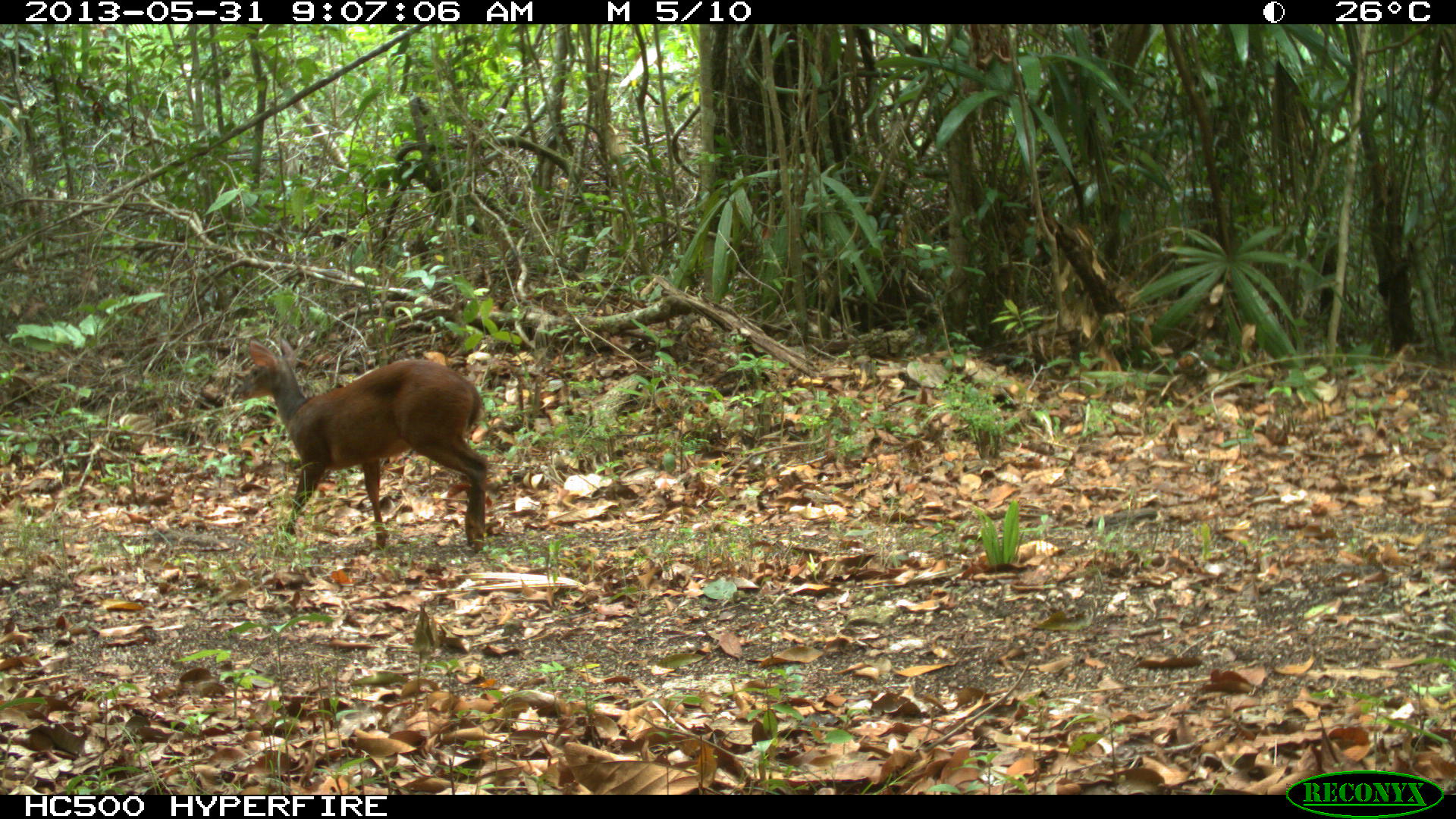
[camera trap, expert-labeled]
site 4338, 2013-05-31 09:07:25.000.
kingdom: Animalia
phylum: Chordata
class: Mammalia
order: Artiodactyla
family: Cervidae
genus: Mazama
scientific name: Mazama temama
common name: central american red brocket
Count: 1.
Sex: female.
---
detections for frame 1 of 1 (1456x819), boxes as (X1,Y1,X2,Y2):
mazama temama: (233,335,488,550)